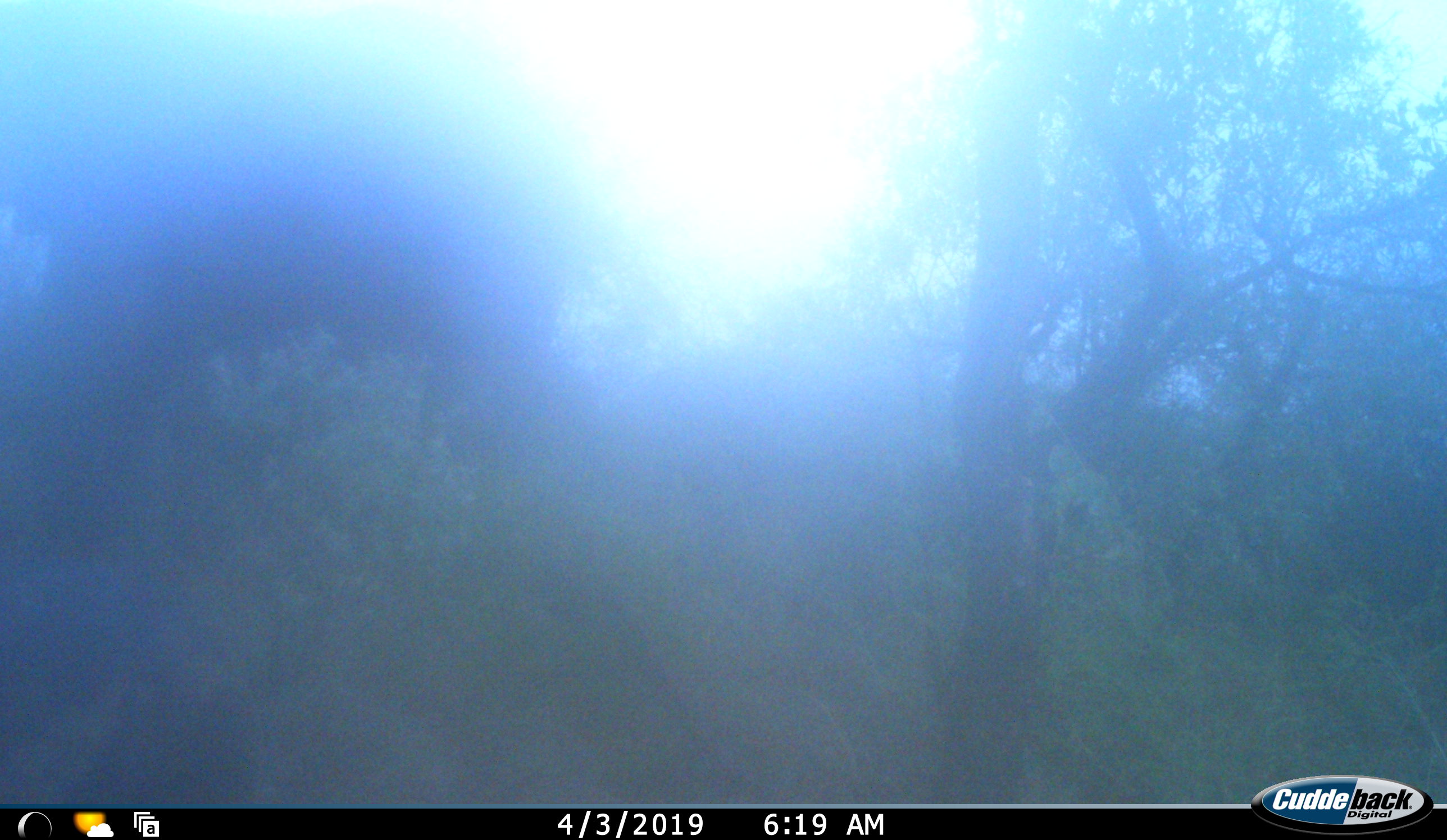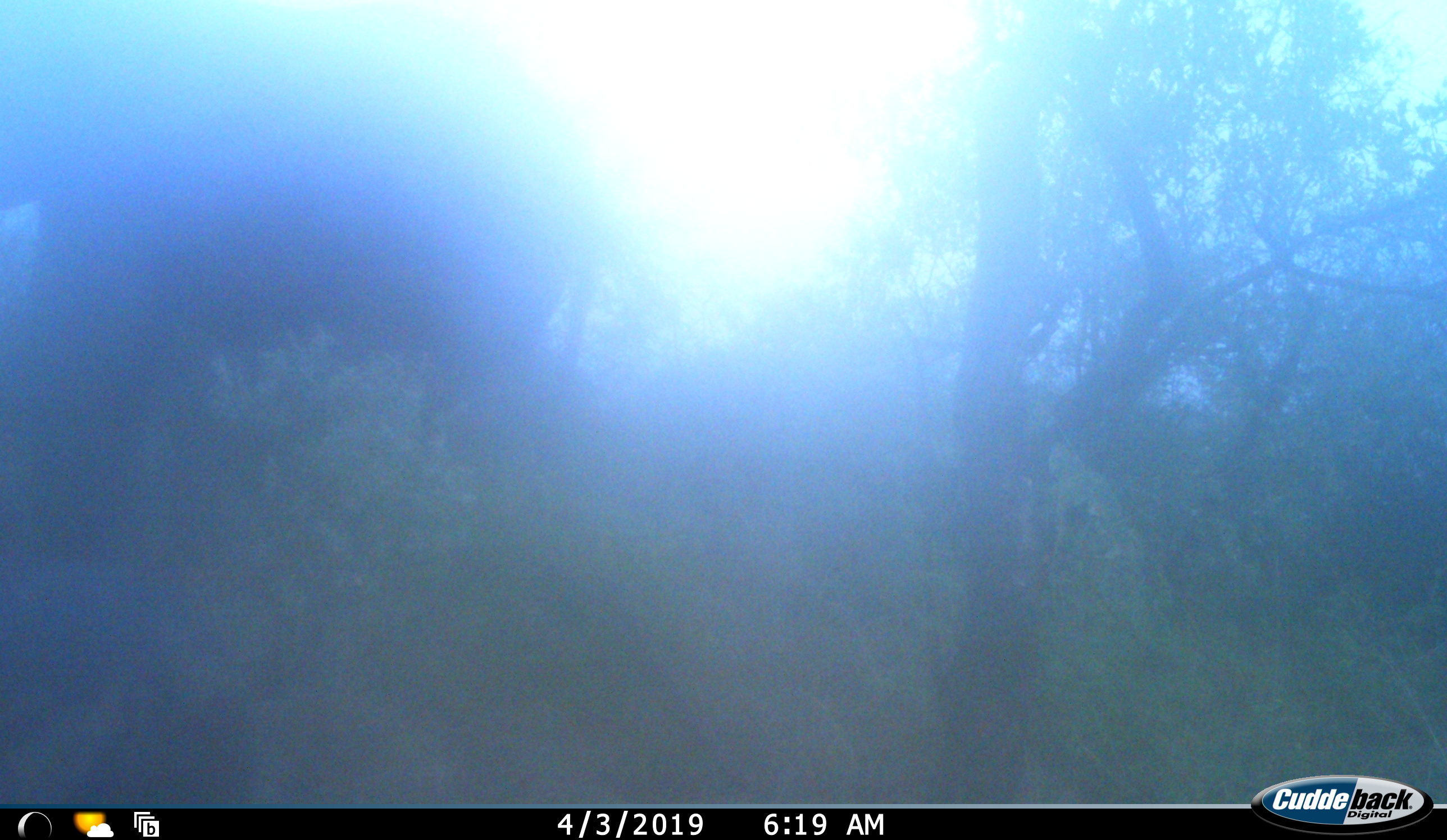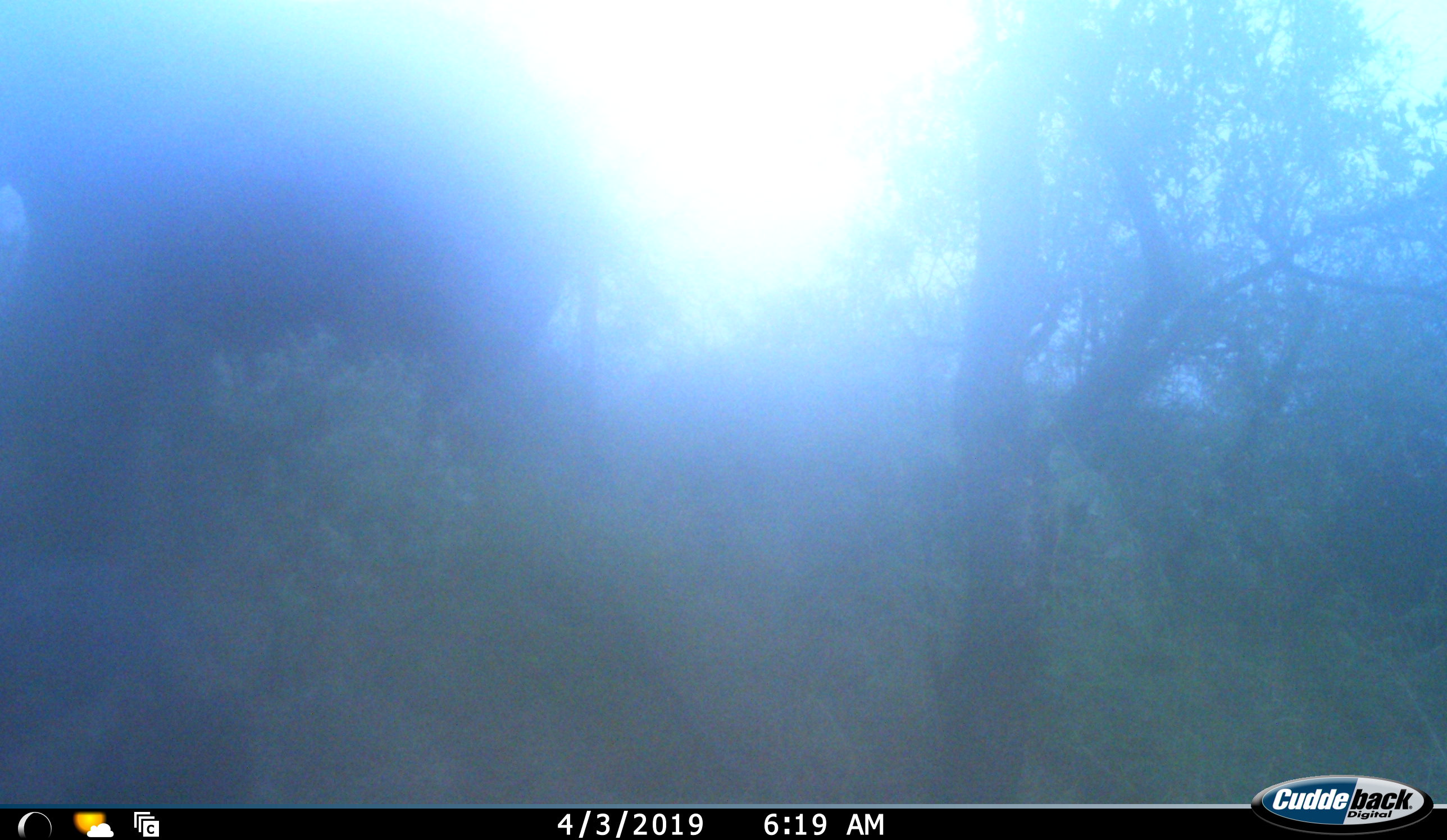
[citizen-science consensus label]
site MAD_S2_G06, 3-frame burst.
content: unidentified animal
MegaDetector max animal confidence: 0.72